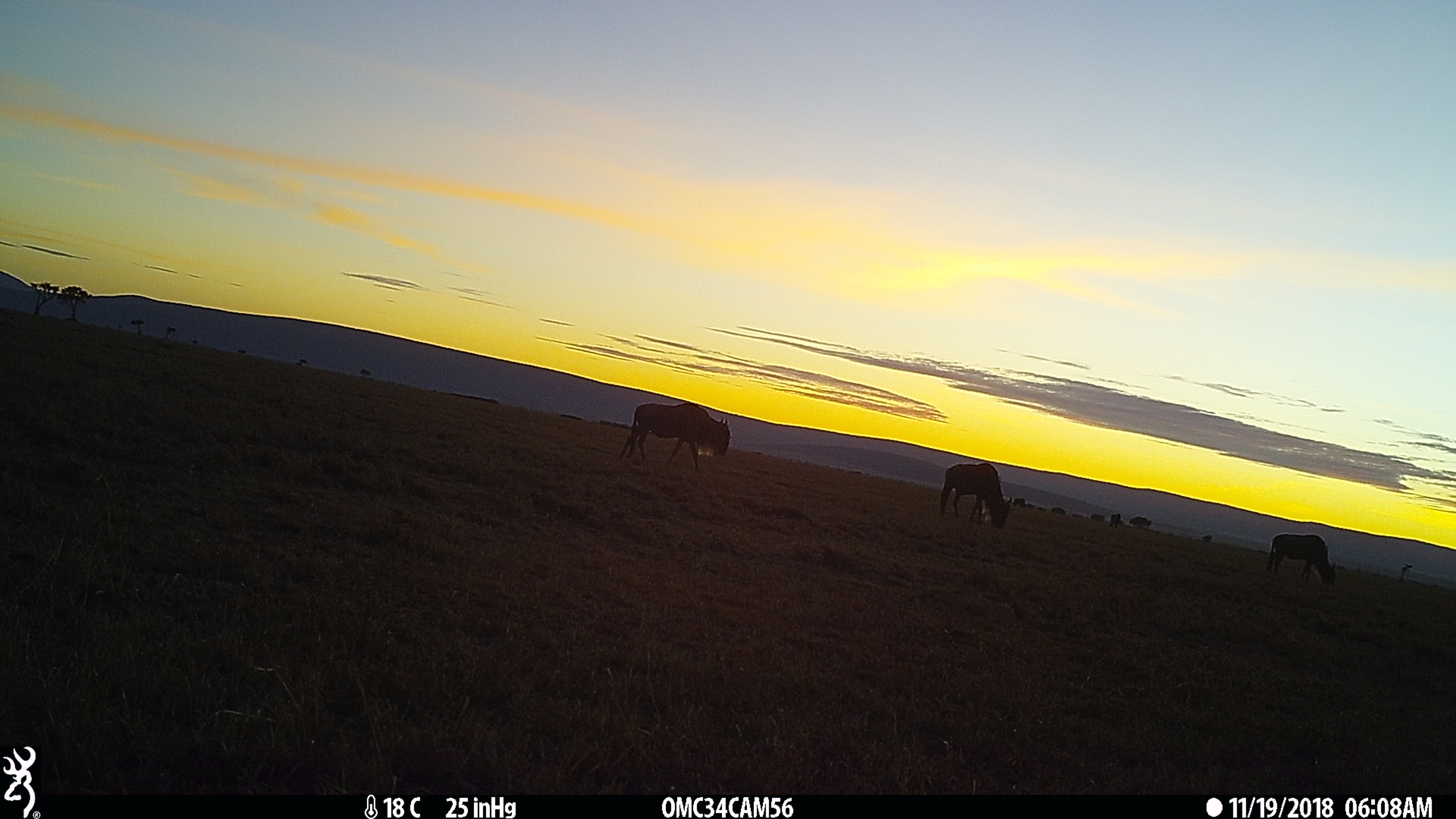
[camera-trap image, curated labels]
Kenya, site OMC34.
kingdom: Animalia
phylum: Chordata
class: Mammalia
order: Artiodactyla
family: Bovidae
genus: Connochaetes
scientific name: Connochaetes taurinus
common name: blue wildebeest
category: wildebeest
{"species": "wildebeest (blue wildebeest) (Connochaetes taurinus)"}